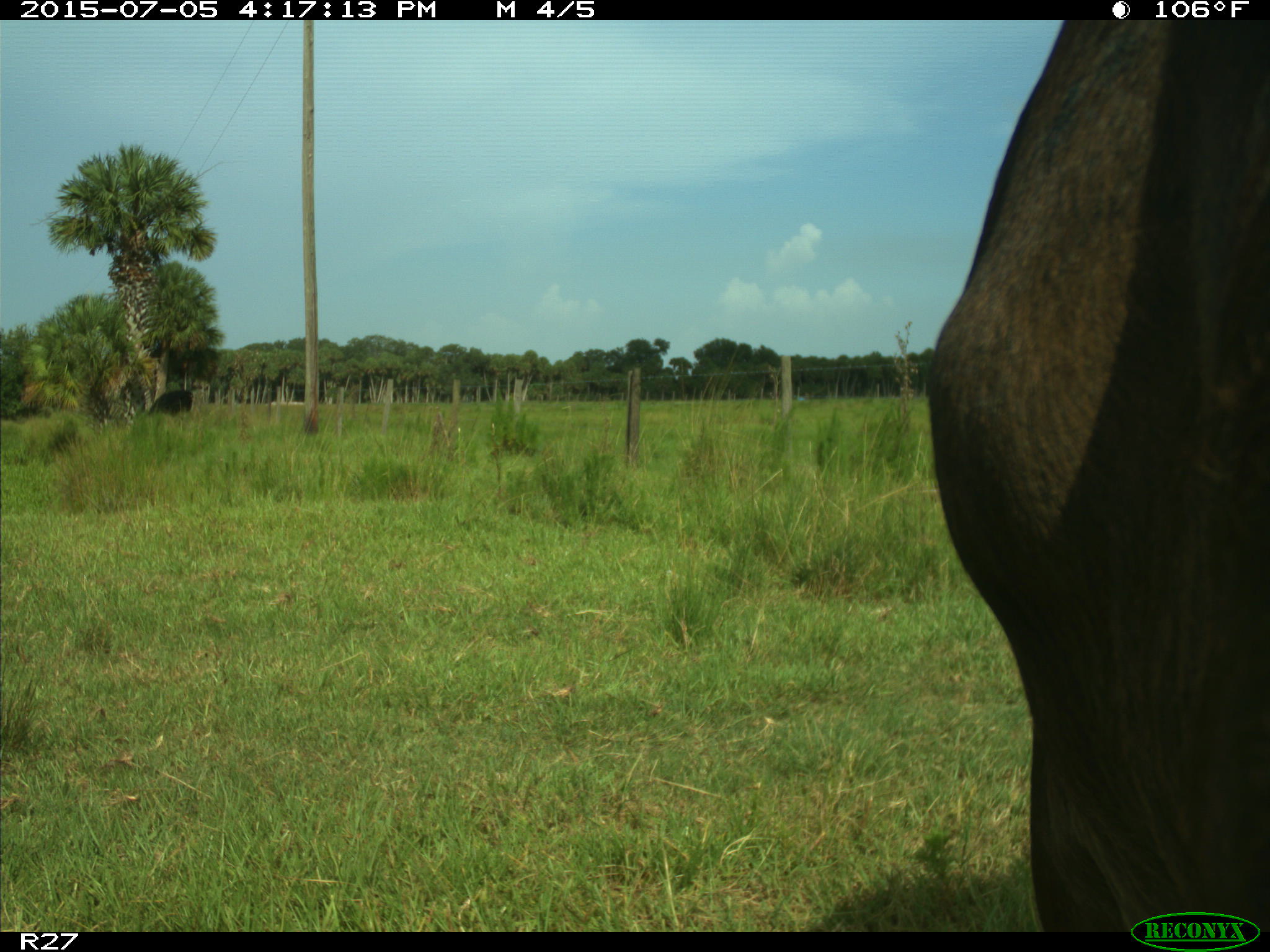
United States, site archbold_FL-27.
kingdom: Animalia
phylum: Chordata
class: Mammalia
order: Artiodactyla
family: Bovidae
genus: Bos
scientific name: Bos taurus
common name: domestic cow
Bos taurus (domestic cow).